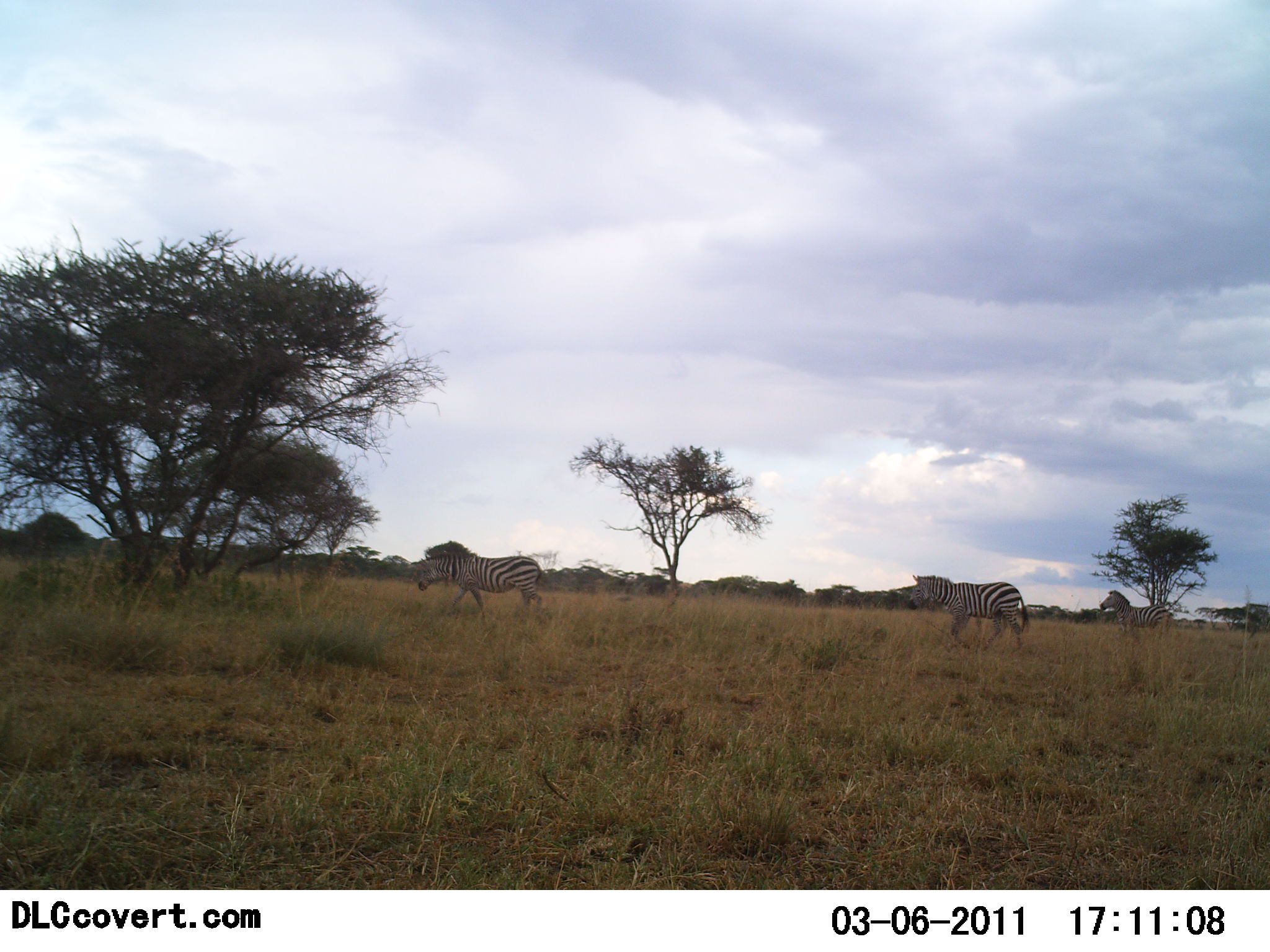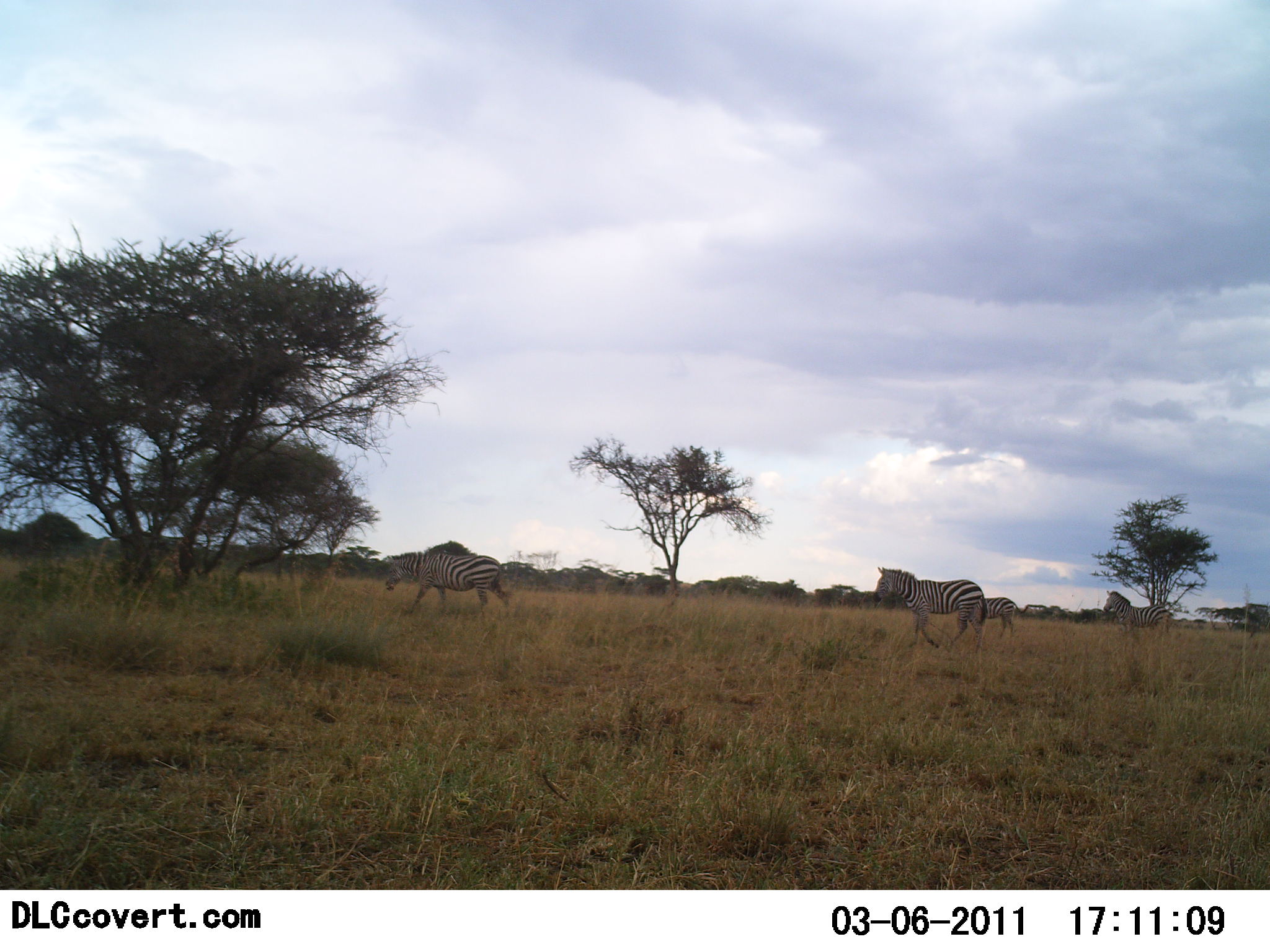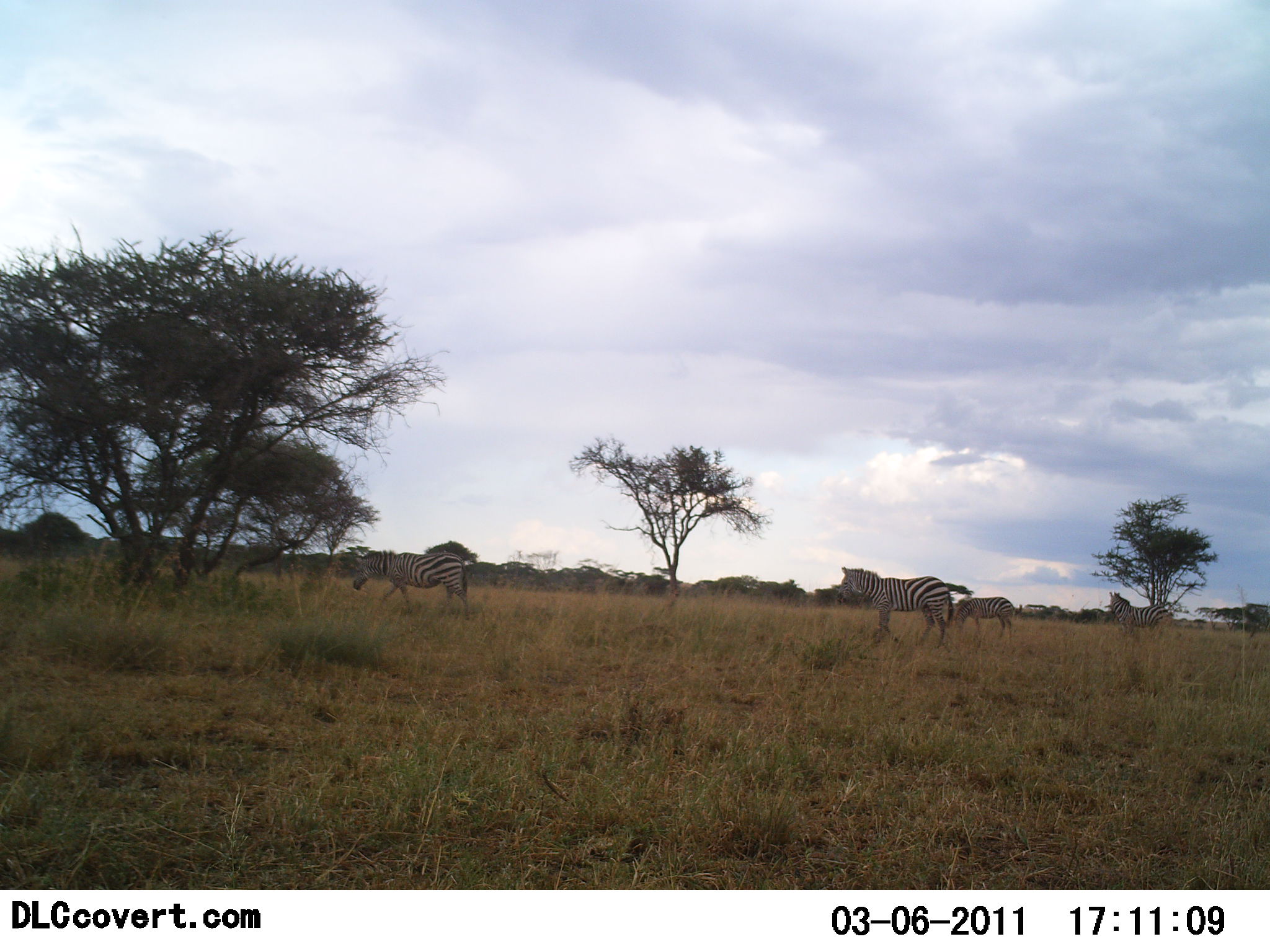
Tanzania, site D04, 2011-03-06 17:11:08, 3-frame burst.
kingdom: Animalia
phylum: Chordata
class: Mammalia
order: Perissodactyla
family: Equidae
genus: Equus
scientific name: Equus quagga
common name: plains zebra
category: zebra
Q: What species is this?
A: Zebra (plains zebra) (Equus quagga).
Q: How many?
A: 4.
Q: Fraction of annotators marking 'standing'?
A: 29%.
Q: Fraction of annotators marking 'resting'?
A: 0%.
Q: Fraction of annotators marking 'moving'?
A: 100%.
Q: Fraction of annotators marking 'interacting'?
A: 7%.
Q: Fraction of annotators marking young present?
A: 0%.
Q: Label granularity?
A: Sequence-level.